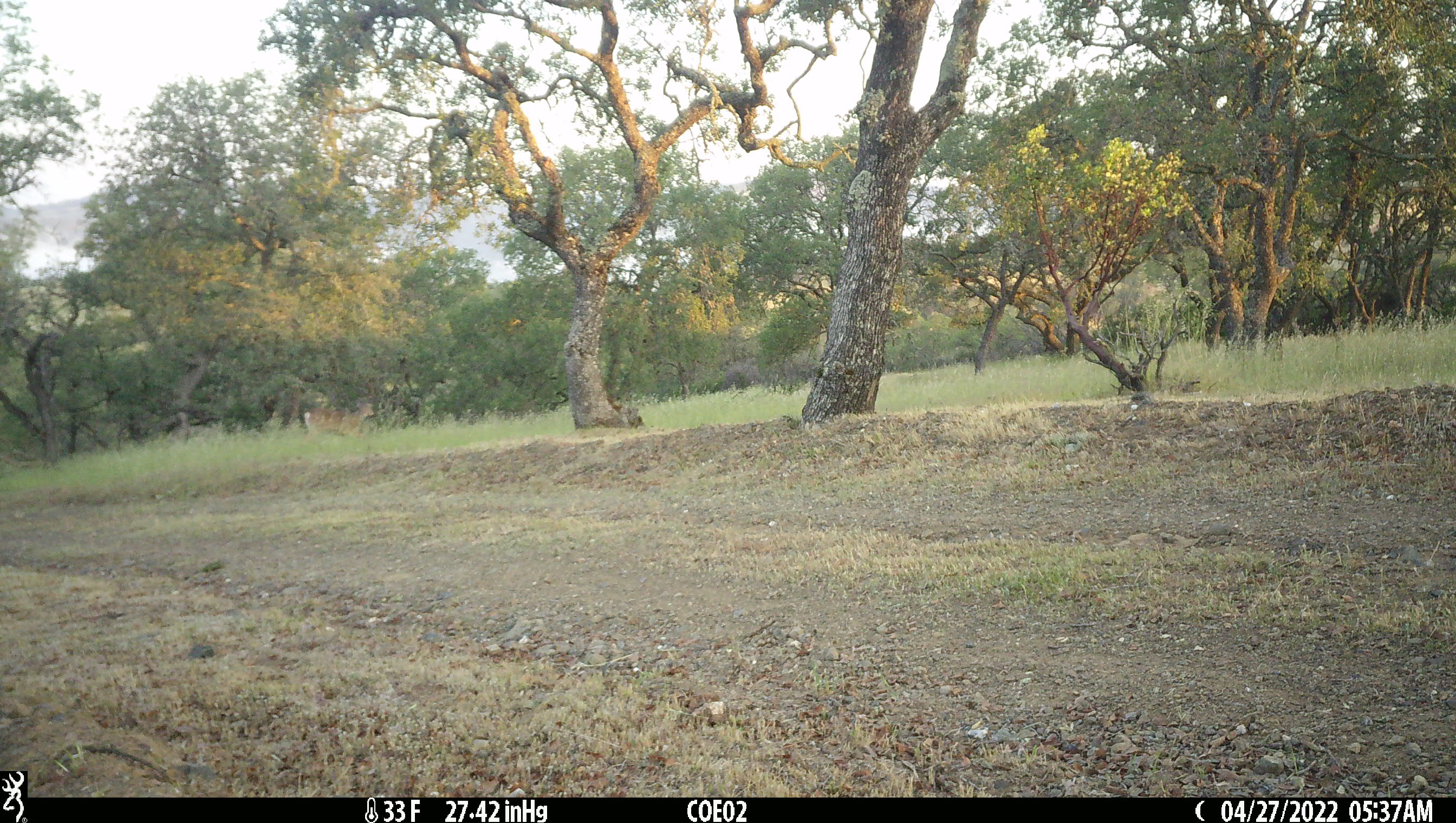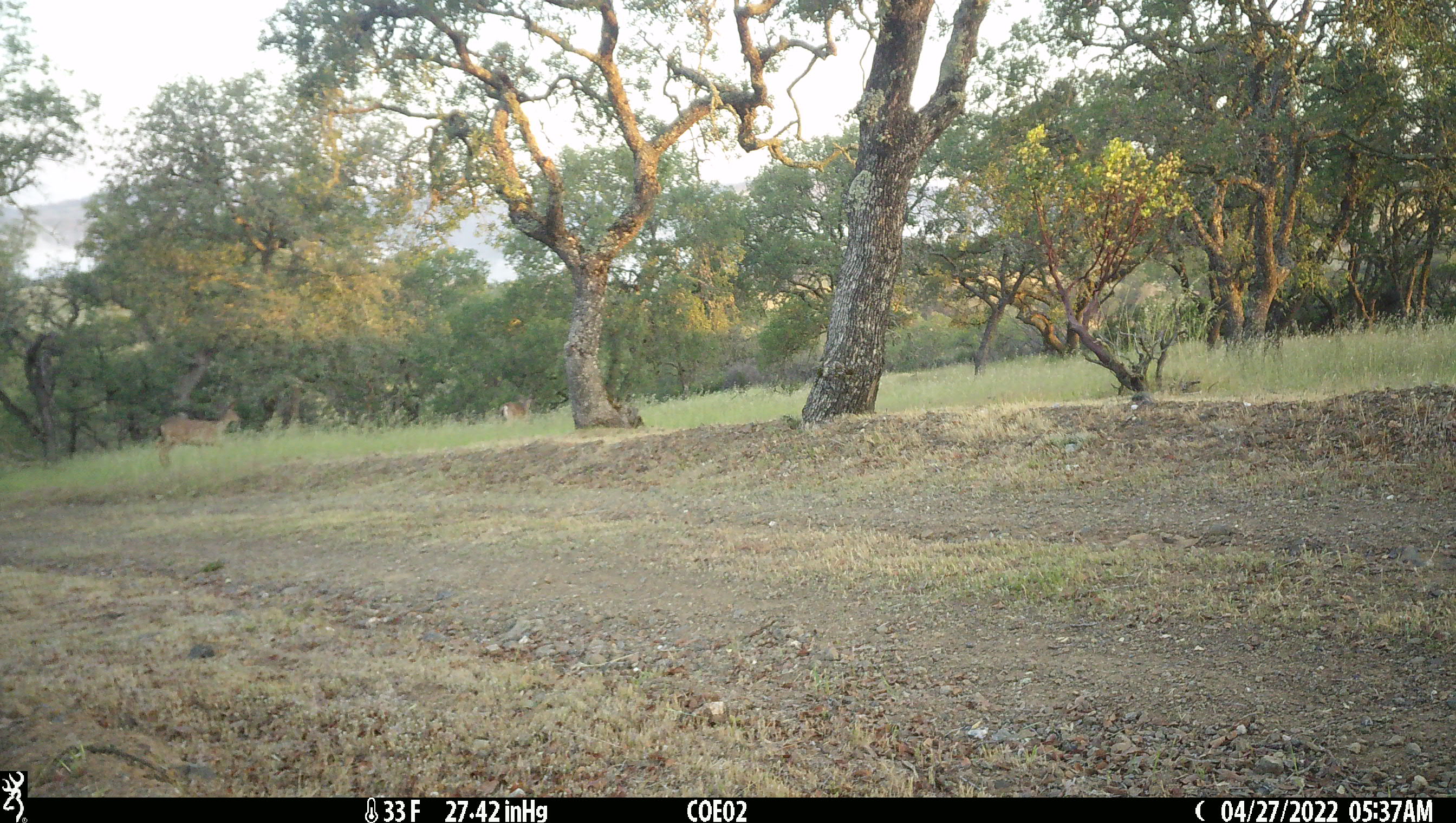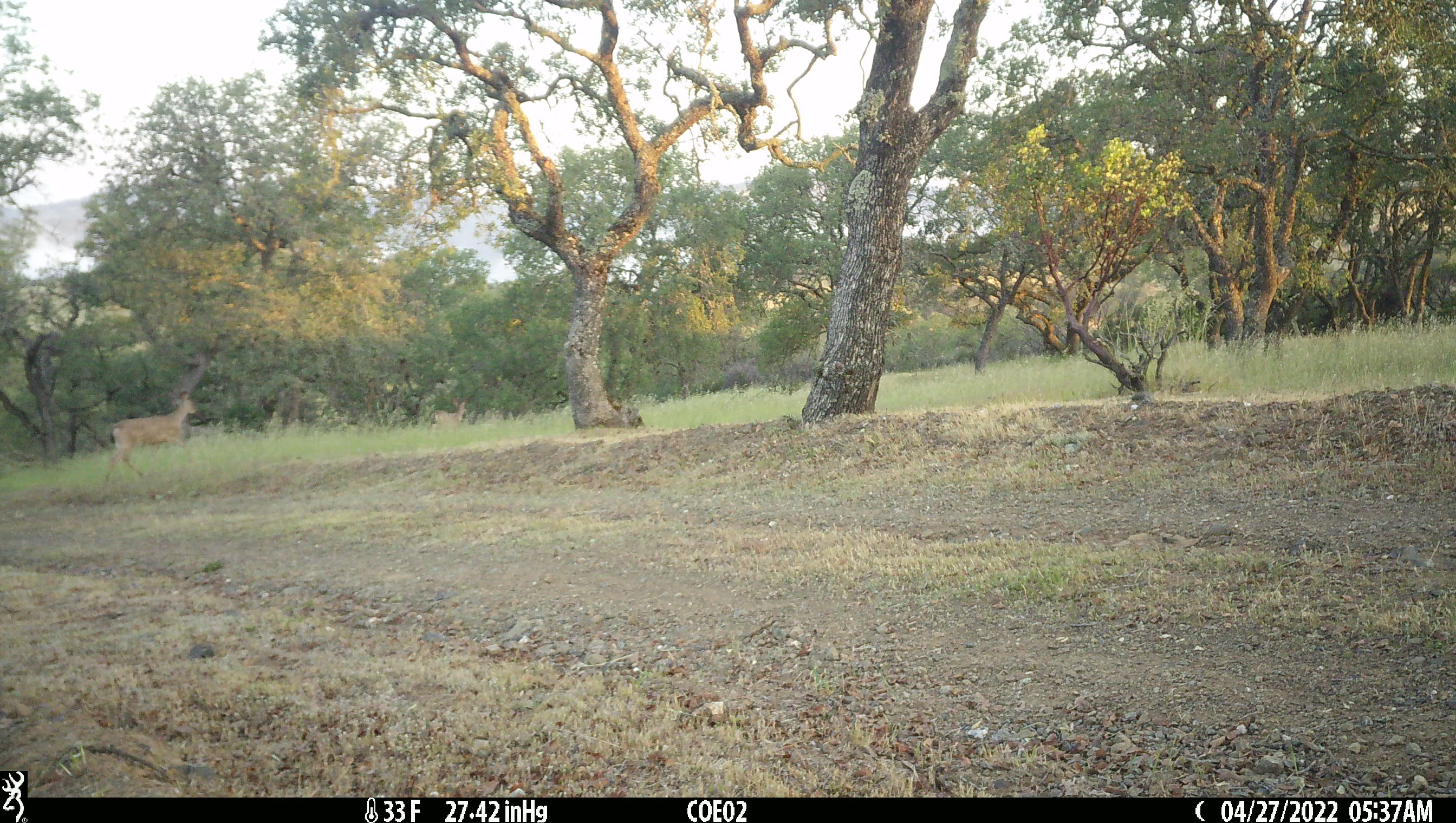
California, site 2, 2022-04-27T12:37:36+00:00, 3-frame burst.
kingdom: Animalia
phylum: Chordata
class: Mammalia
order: Artiodactyla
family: Cervidae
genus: Odocoileus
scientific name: Odocoileus hemionus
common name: mule deer